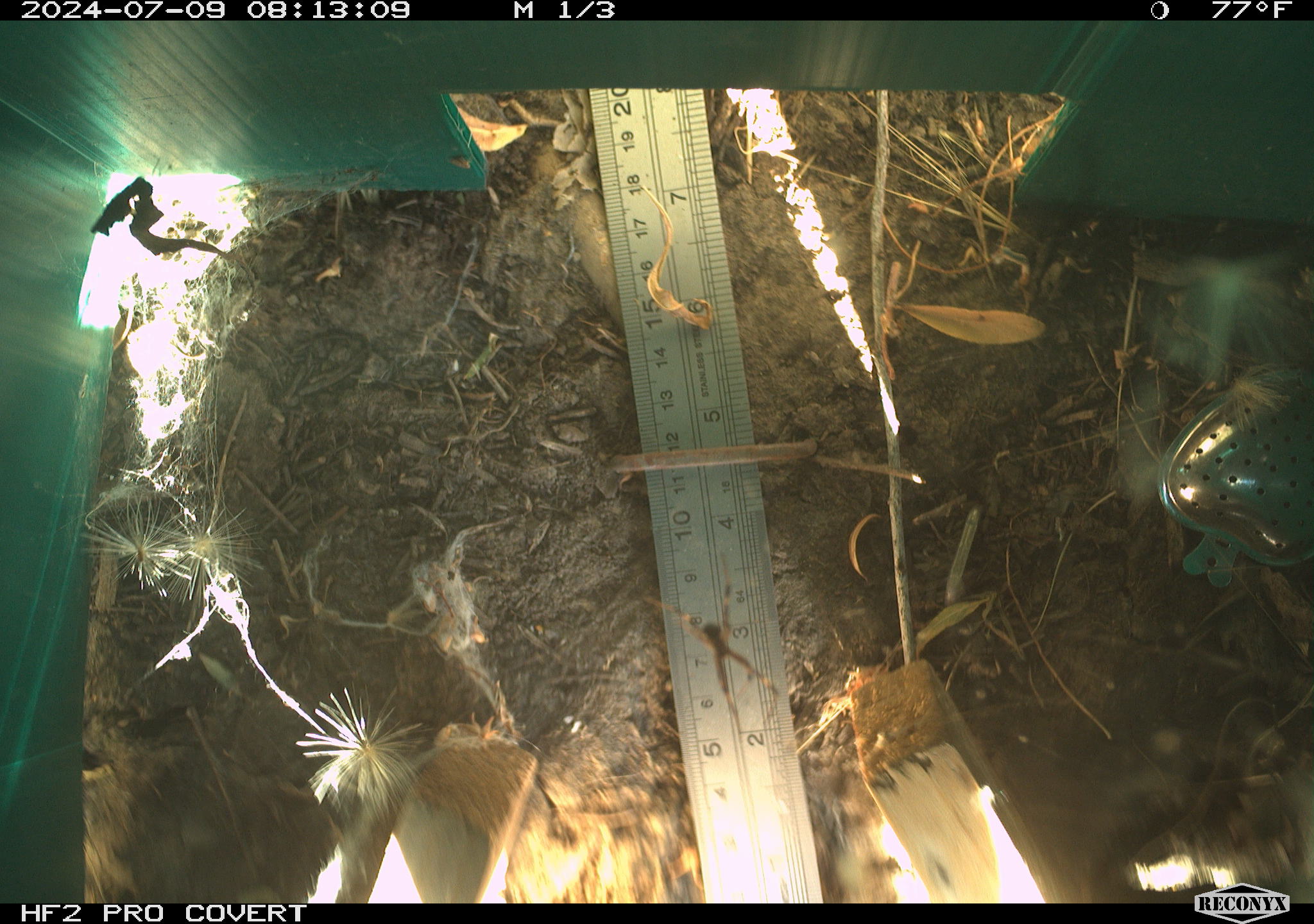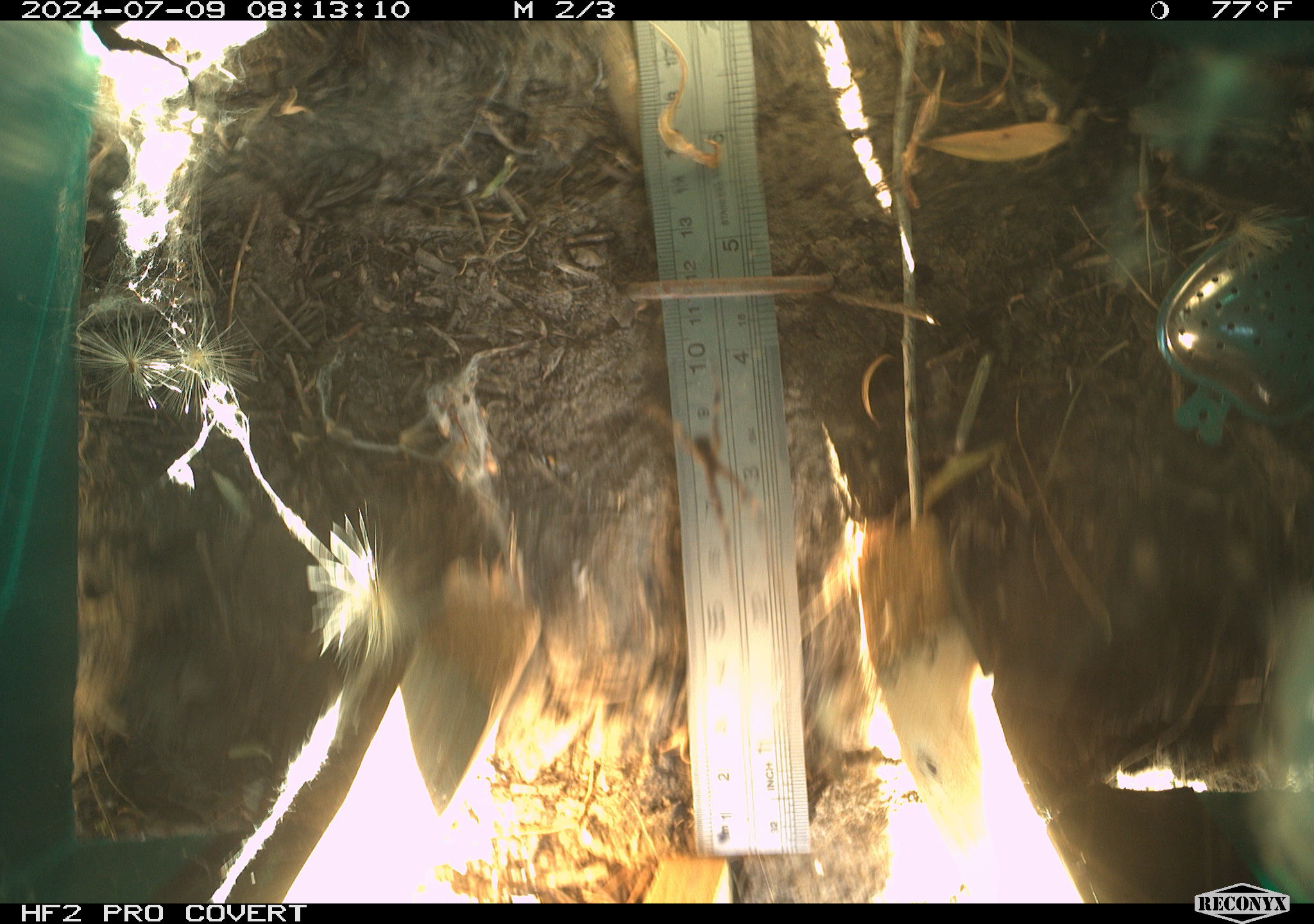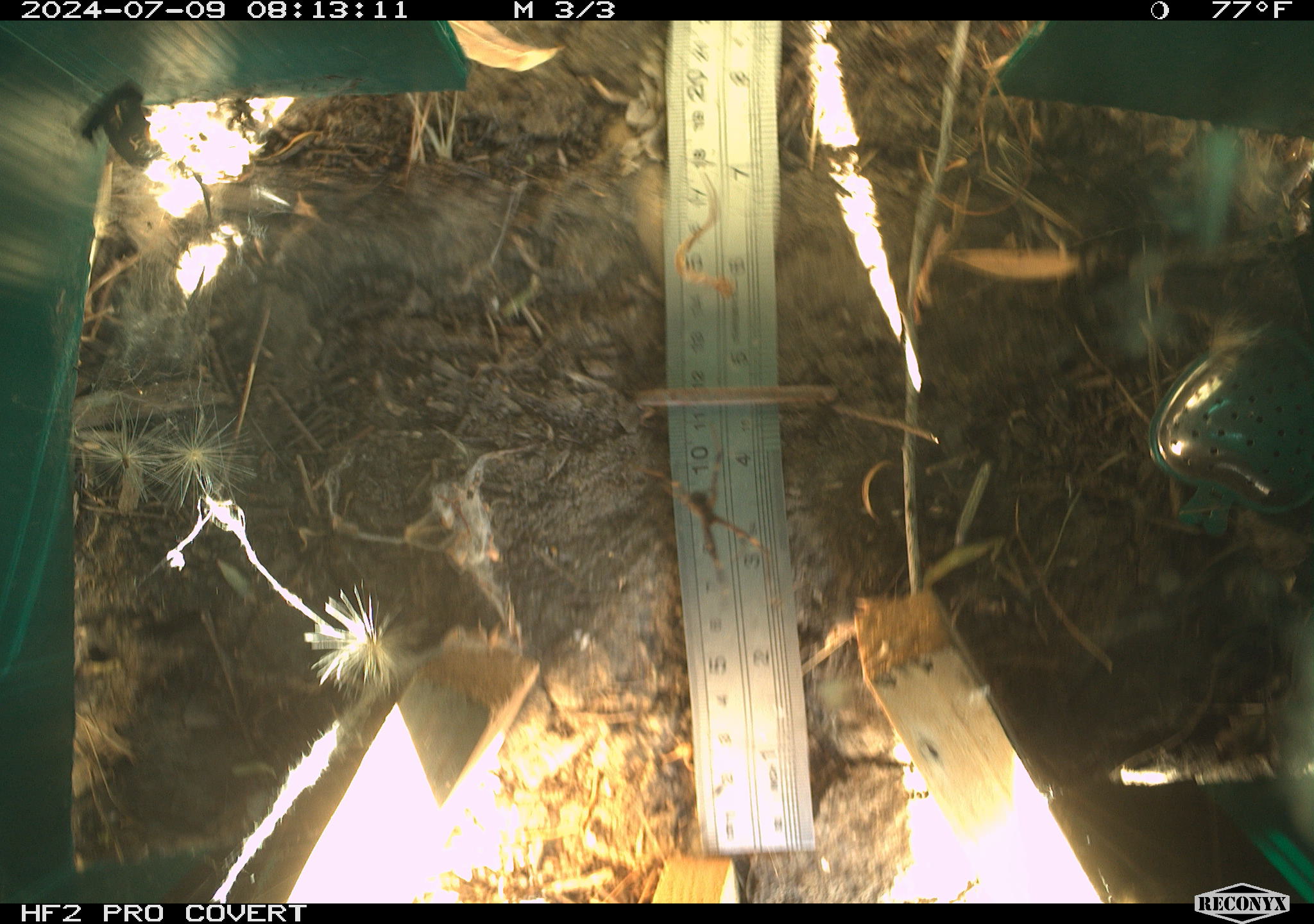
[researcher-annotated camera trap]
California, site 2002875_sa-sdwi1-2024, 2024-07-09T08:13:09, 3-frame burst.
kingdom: Animalia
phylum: Arthropoda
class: Arachnida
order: Araneae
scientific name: Araneae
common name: spider